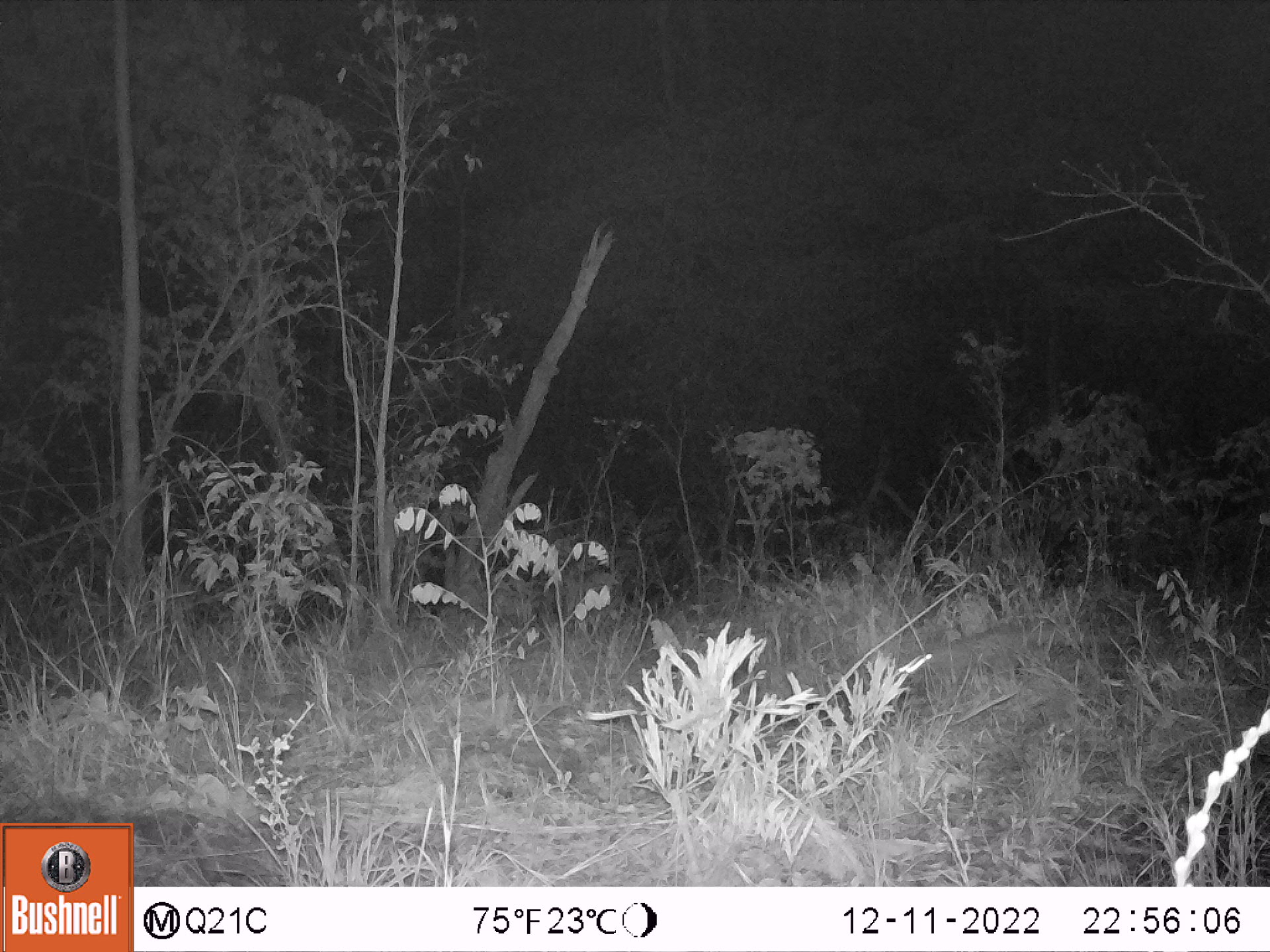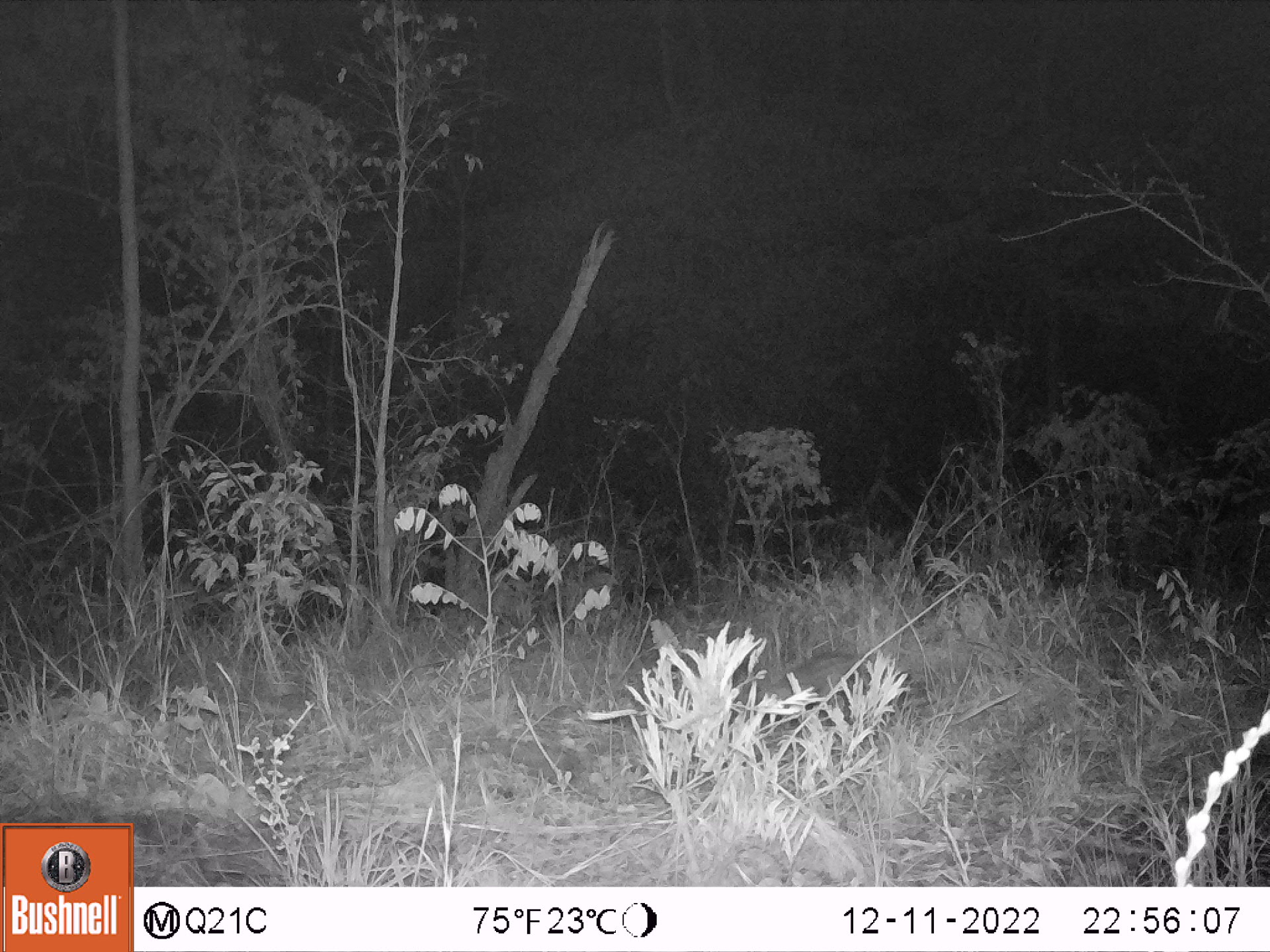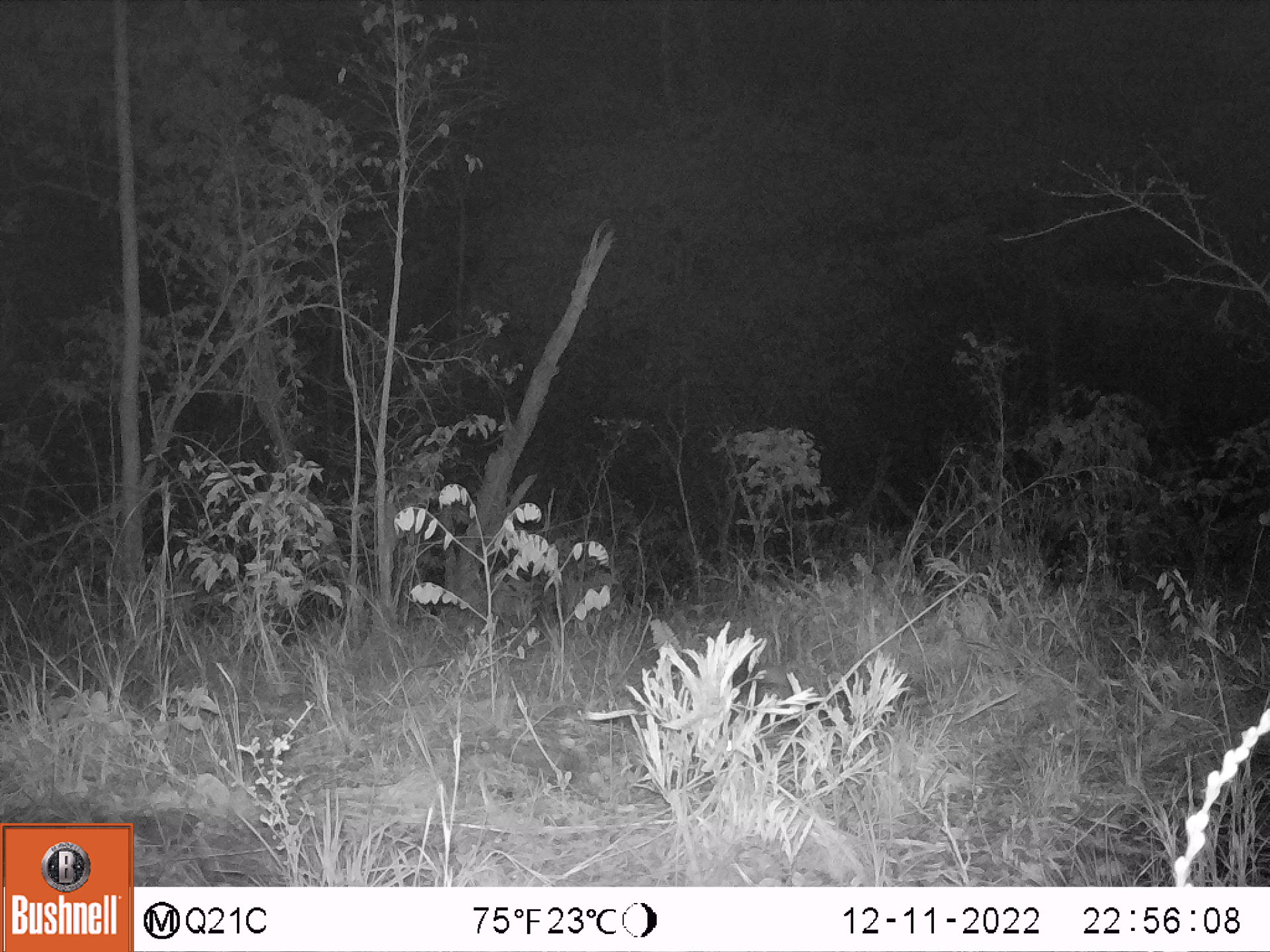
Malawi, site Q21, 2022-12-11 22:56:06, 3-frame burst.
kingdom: Animalia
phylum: Chordata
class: Mammalia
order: Carnivora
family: Viverridae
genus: Genetta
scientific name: Genetta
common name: genet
Genet (Genetta), count 1.